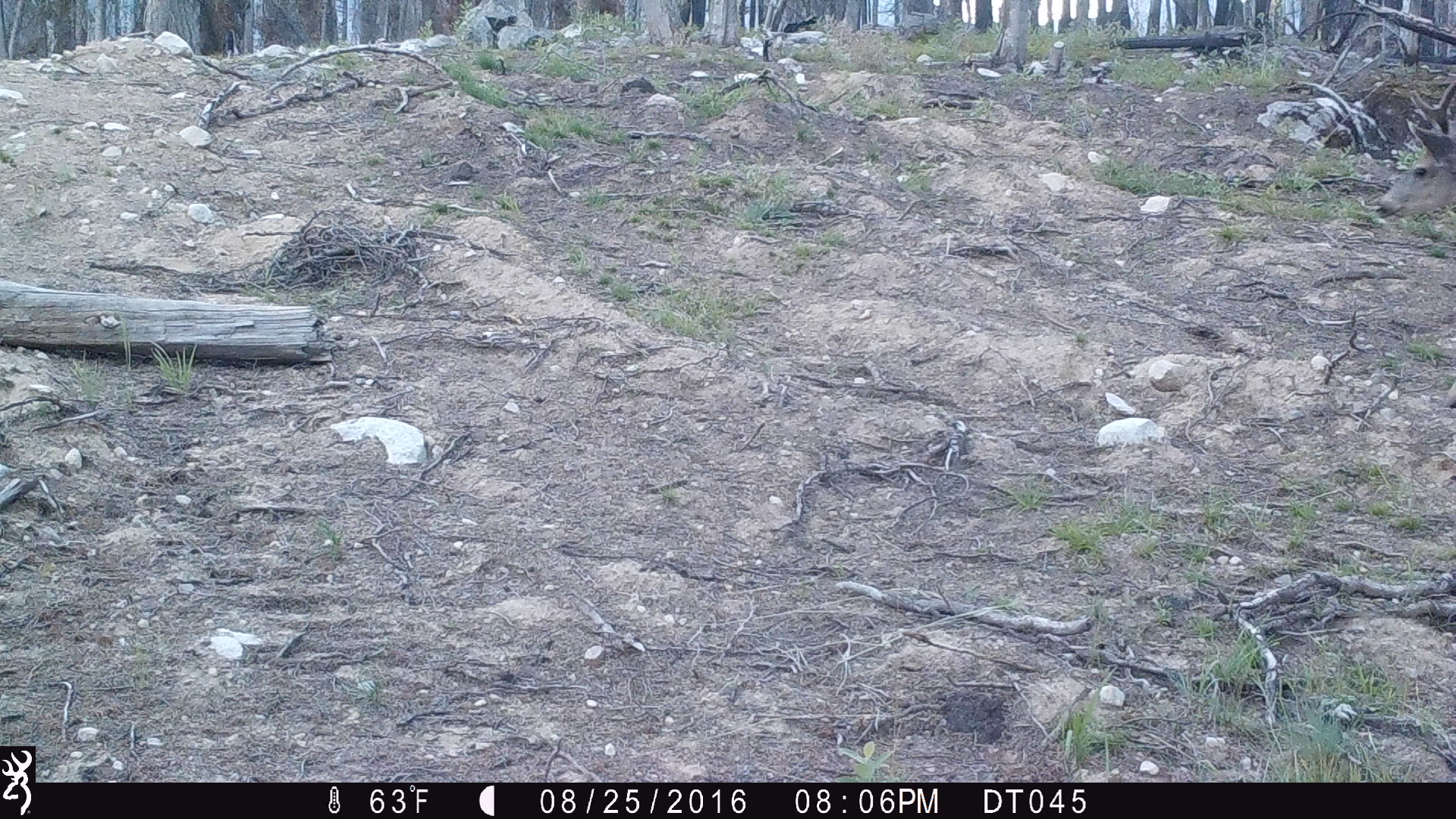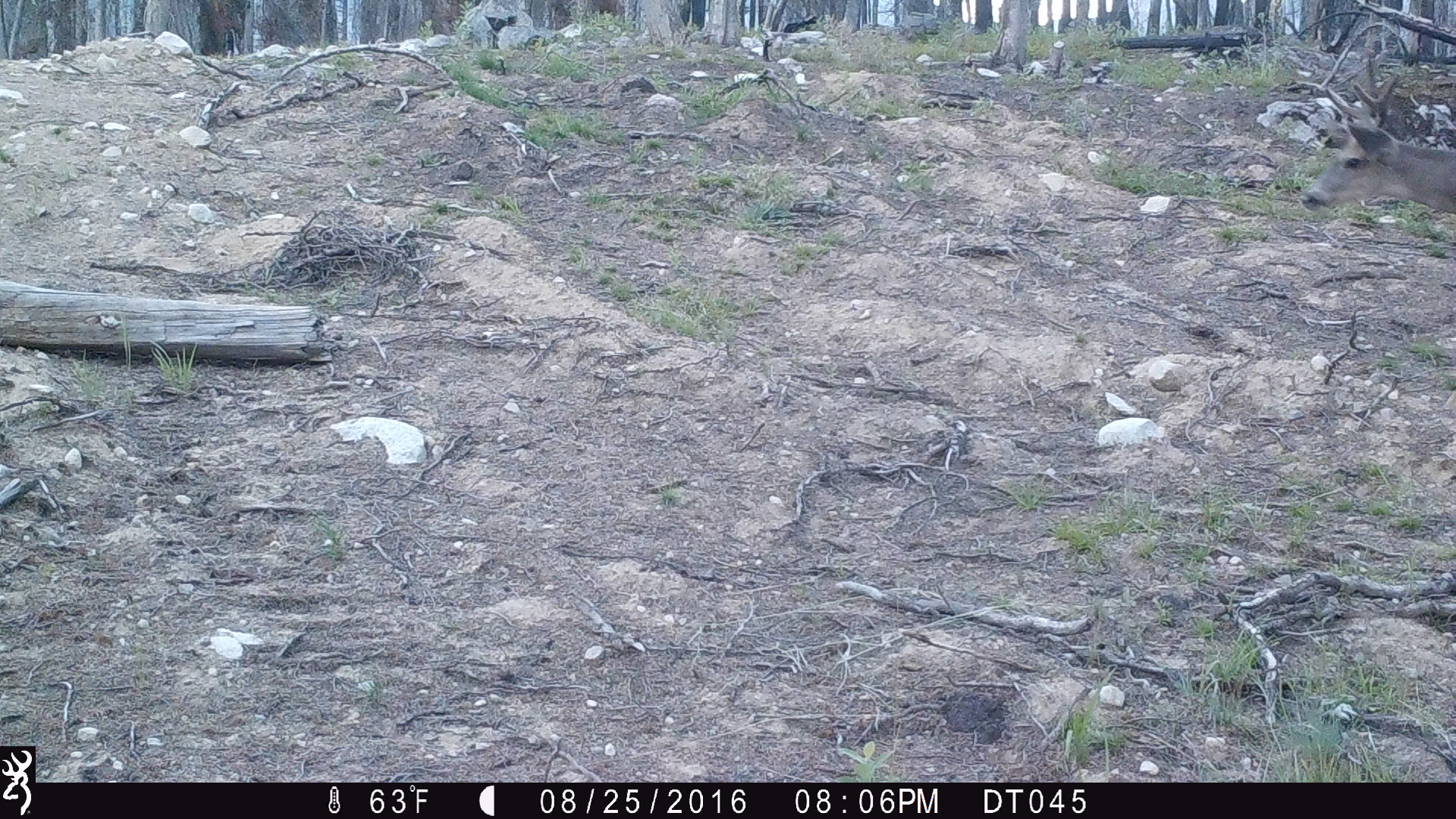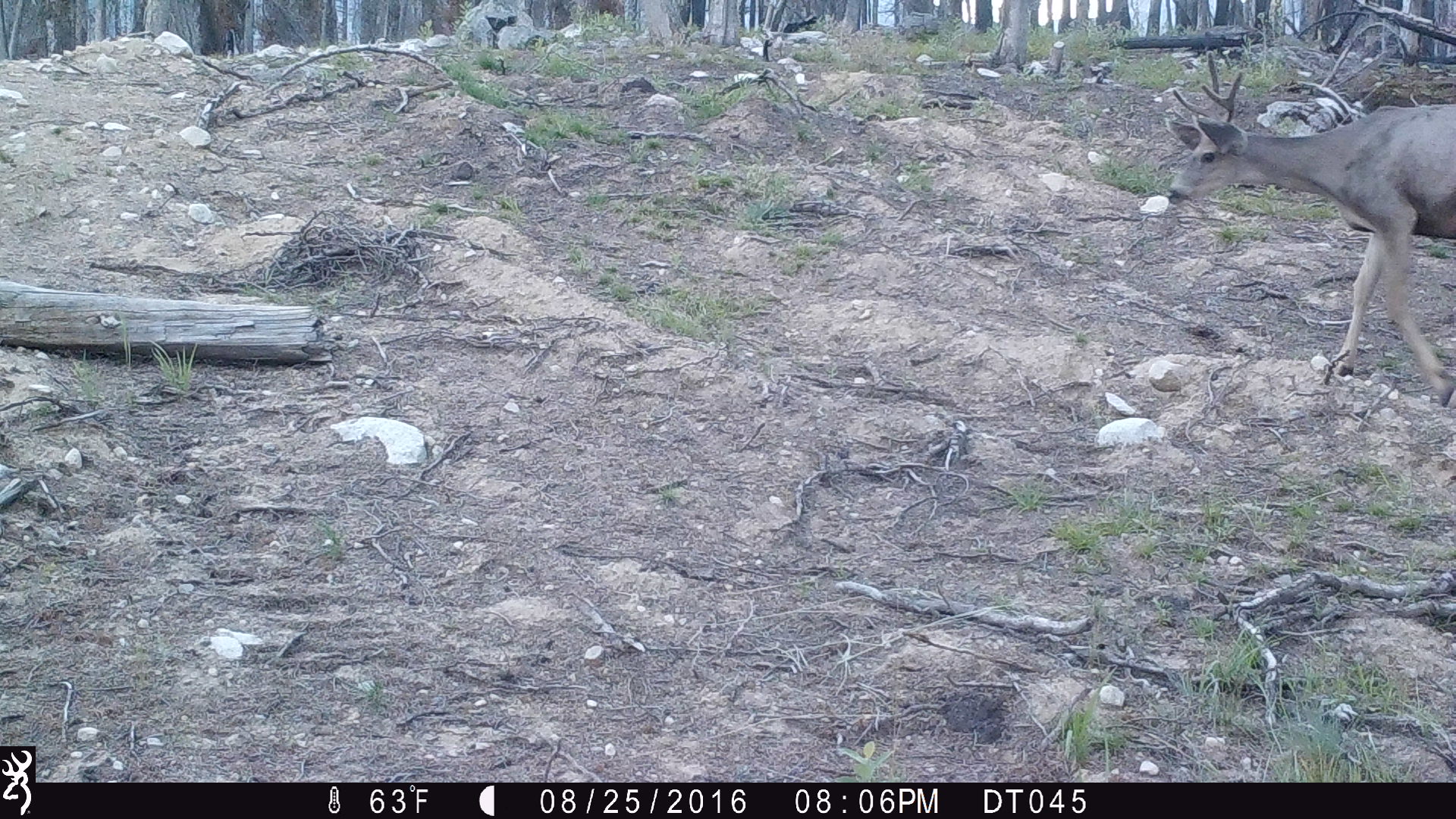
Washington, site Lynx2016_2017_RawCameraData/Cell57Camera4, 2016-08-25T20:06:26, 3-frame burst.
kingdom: Animalia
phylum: Chordata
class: Mammalia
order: Artiodactyla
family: Cervidae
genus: Odocoileus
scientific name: Odocoileus hemionus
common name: mule deer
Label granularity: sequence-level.